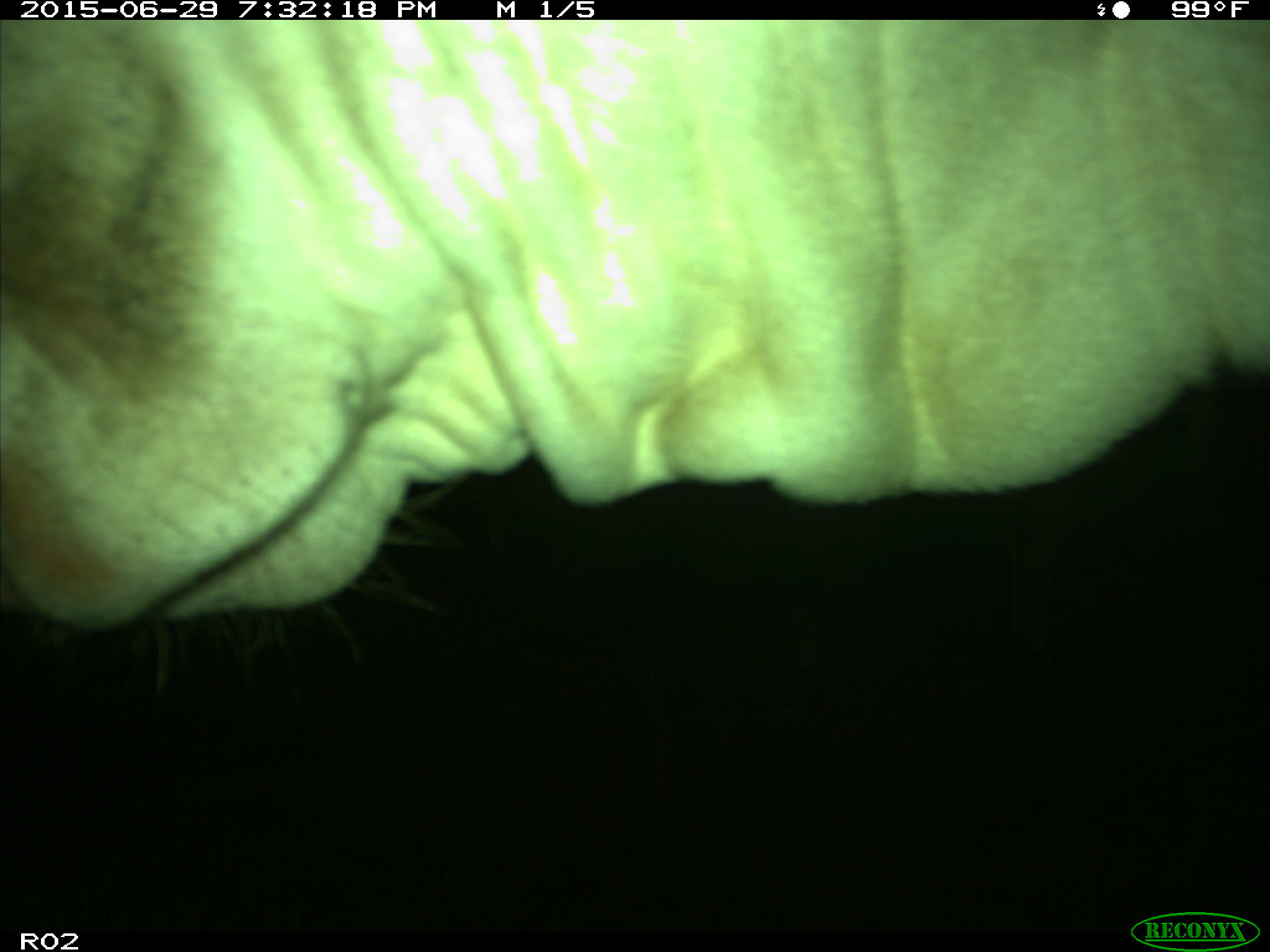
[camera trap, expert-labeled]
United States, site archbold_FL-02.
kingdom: Animalia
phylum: Chordata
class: Mammalia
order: Artiodactyla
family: Bovidae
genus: Bos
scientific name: Bos taurus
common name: domestic cow